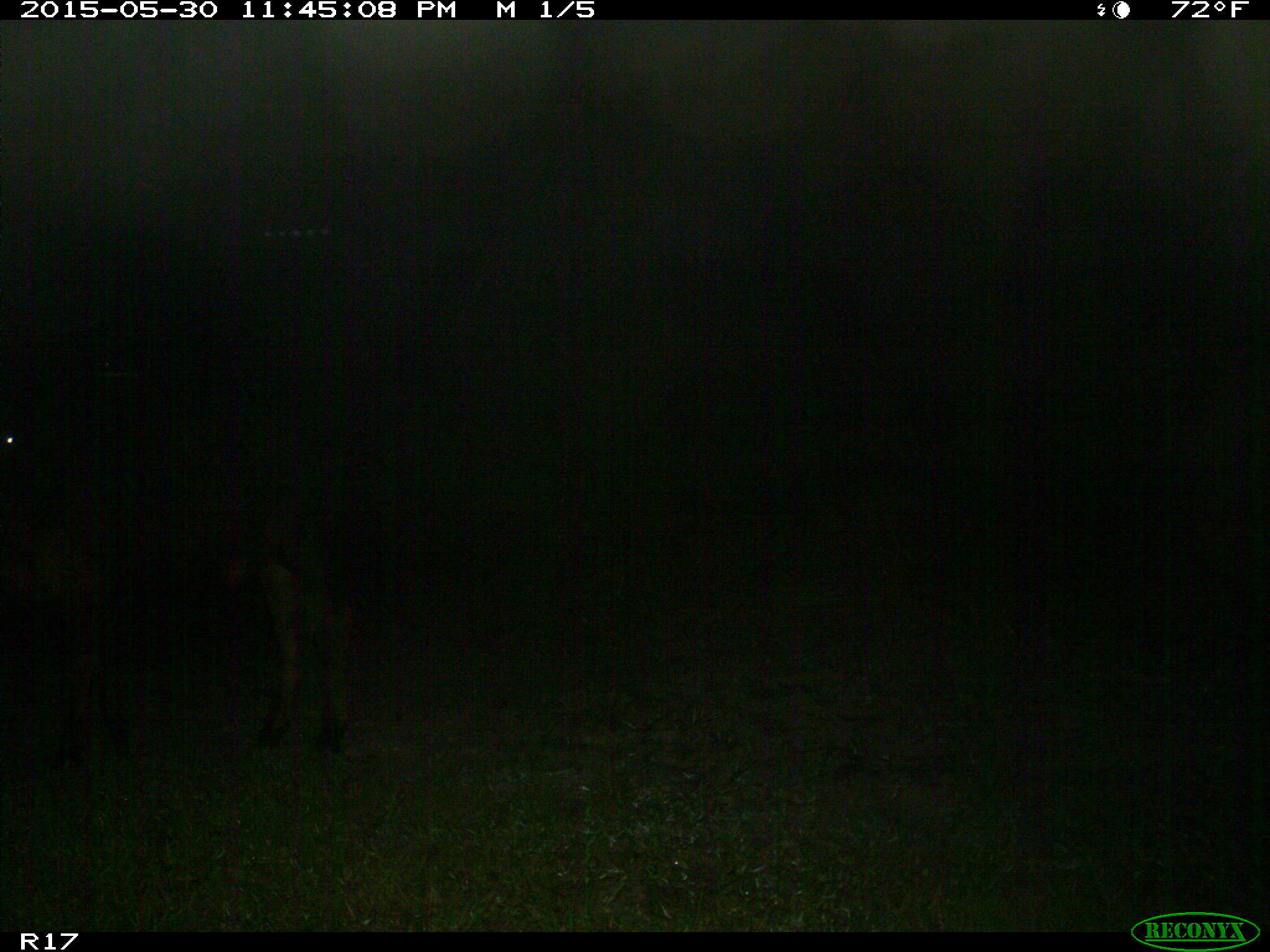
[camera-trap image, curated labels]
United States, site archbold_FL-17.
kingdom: Animalia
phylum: Chordata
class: Mammalia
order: Artiodactyla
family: Bovidae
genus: Bos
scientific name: Bos taurus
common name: domestic cow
Bos taurus (domestic cow).